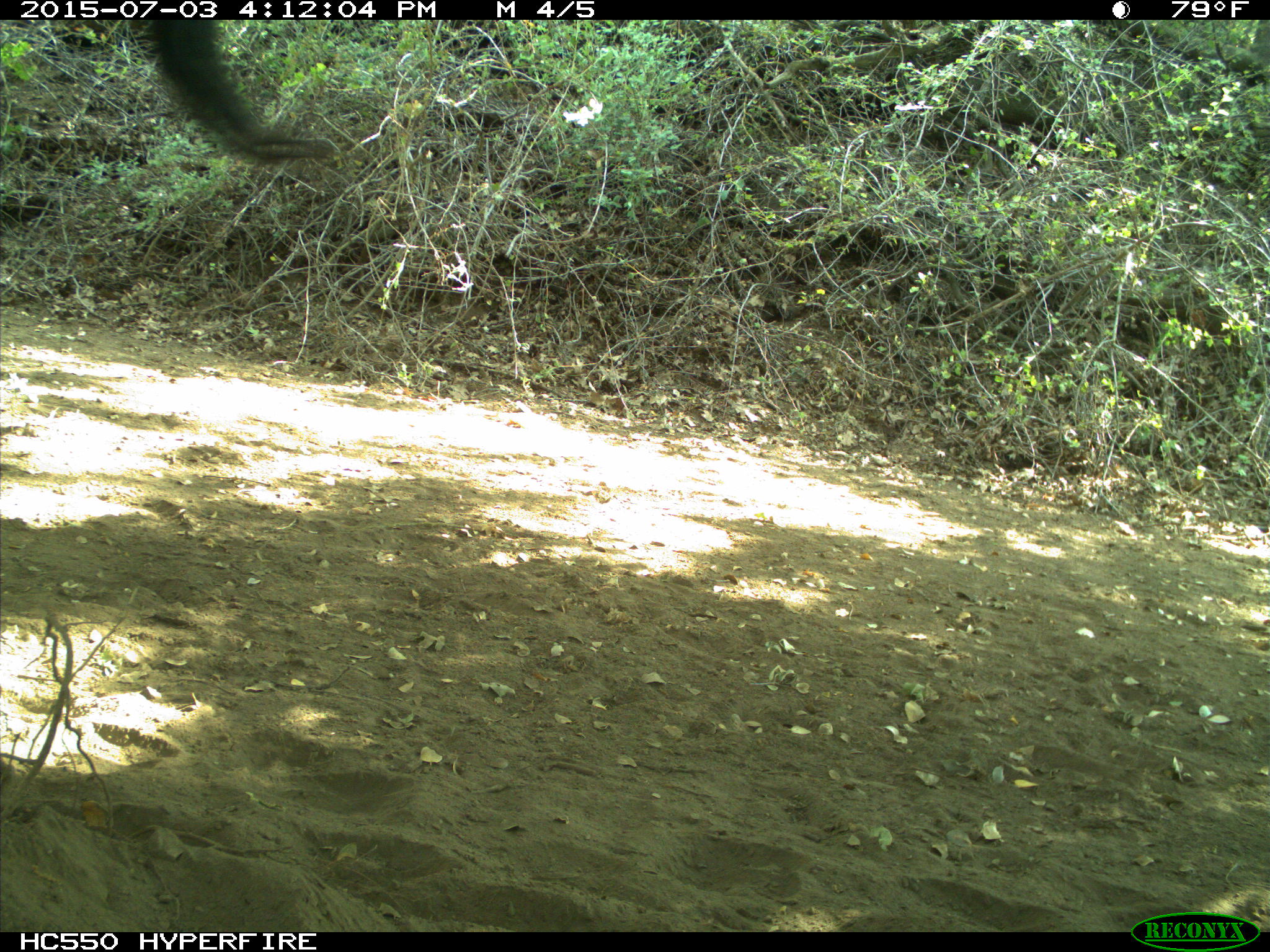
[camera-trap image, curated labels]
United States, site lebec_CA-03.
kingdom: Animalia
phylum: Chordata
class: Mammalia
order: Artiodactyla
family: Bovidae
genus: Bos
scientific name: Bos taurus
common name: domestic cow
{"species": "Bos taurus (domestic cow)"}